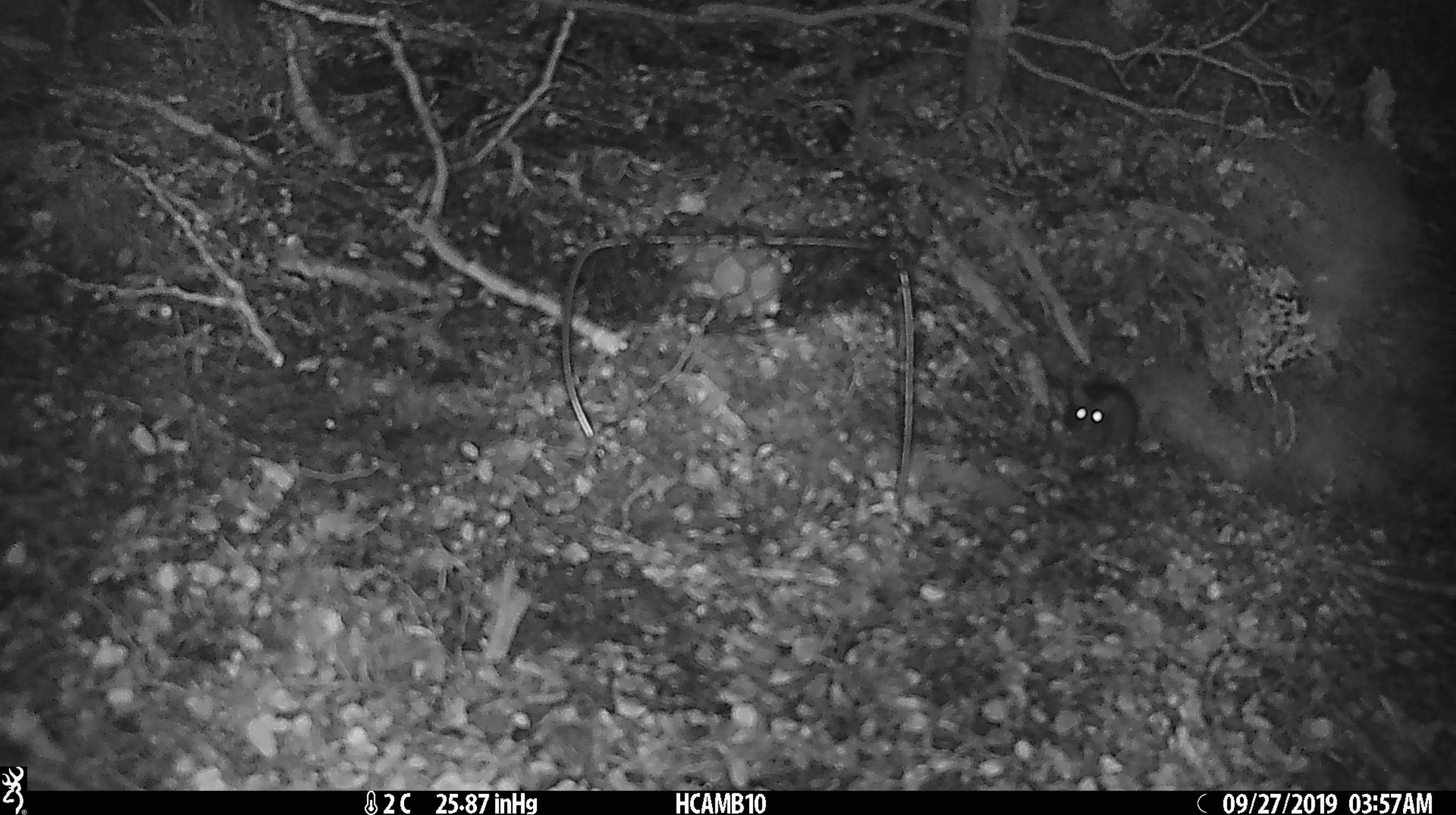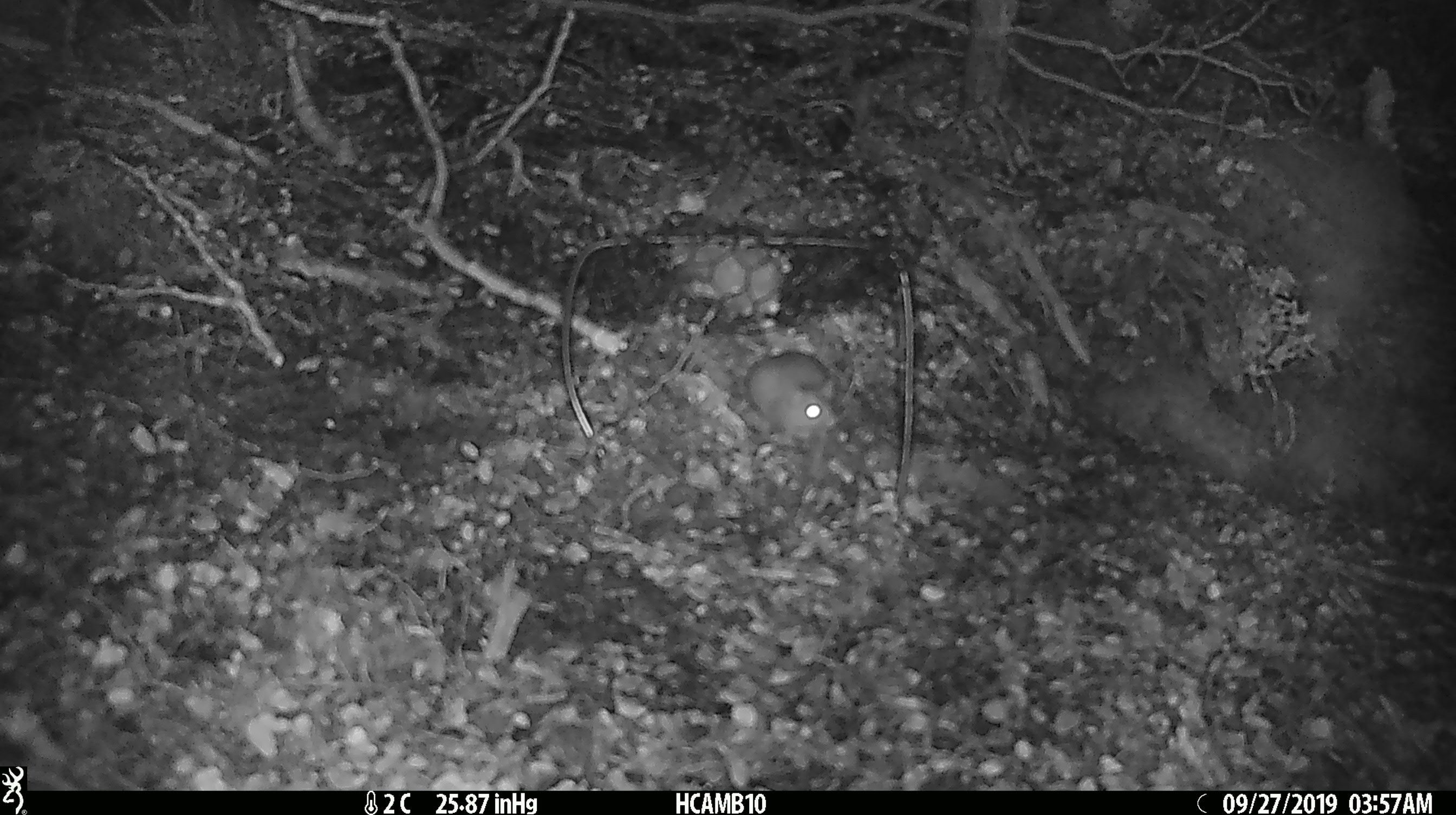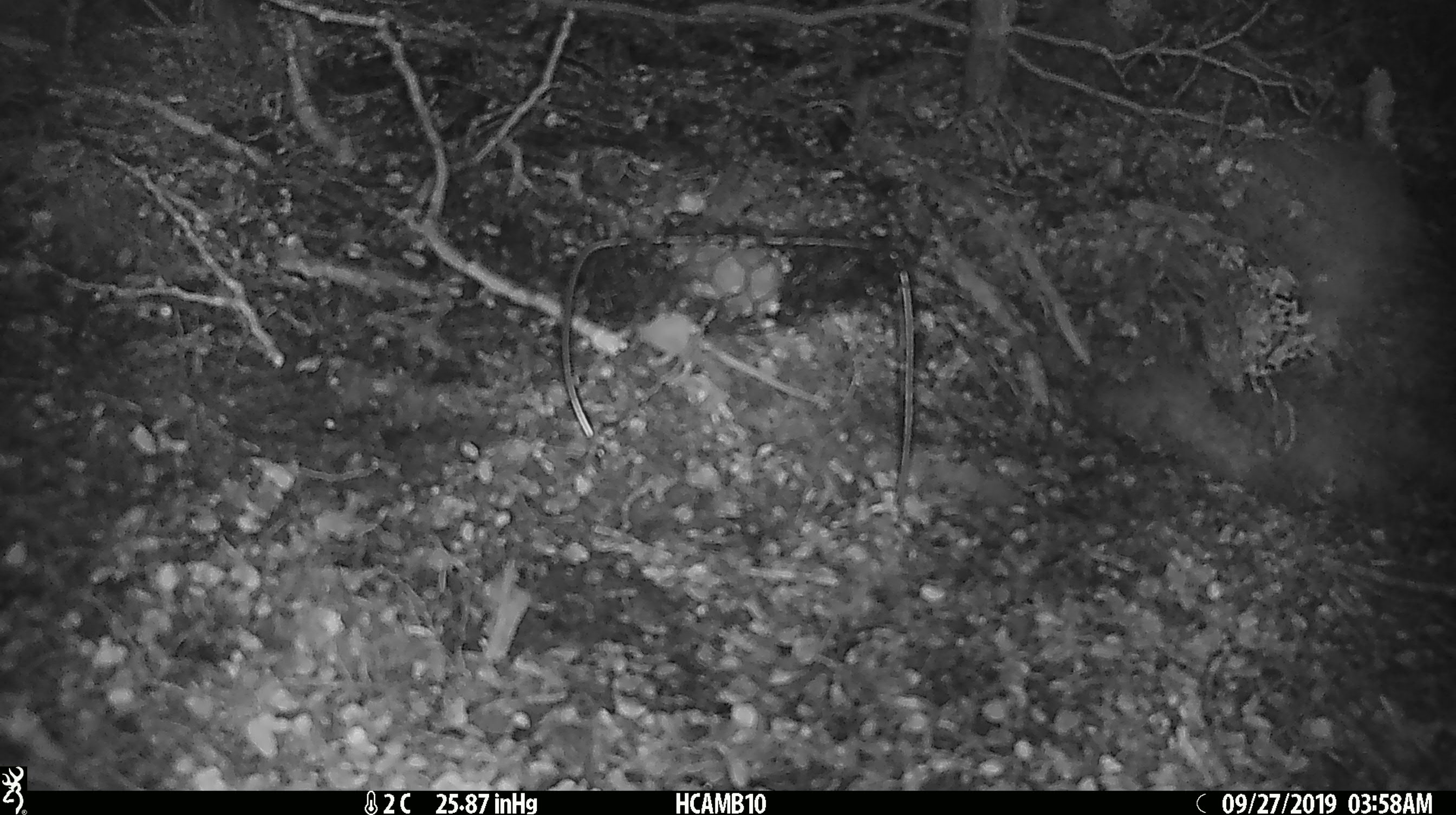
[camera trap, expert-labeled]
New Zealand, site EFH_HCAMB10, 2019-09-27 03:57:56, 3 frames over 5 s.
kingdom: Animalia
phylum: Chordata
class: Mammalia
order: Rodentia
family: Muridae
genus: Mus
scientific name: Mus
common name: mouse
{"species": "mouse (Mus)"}